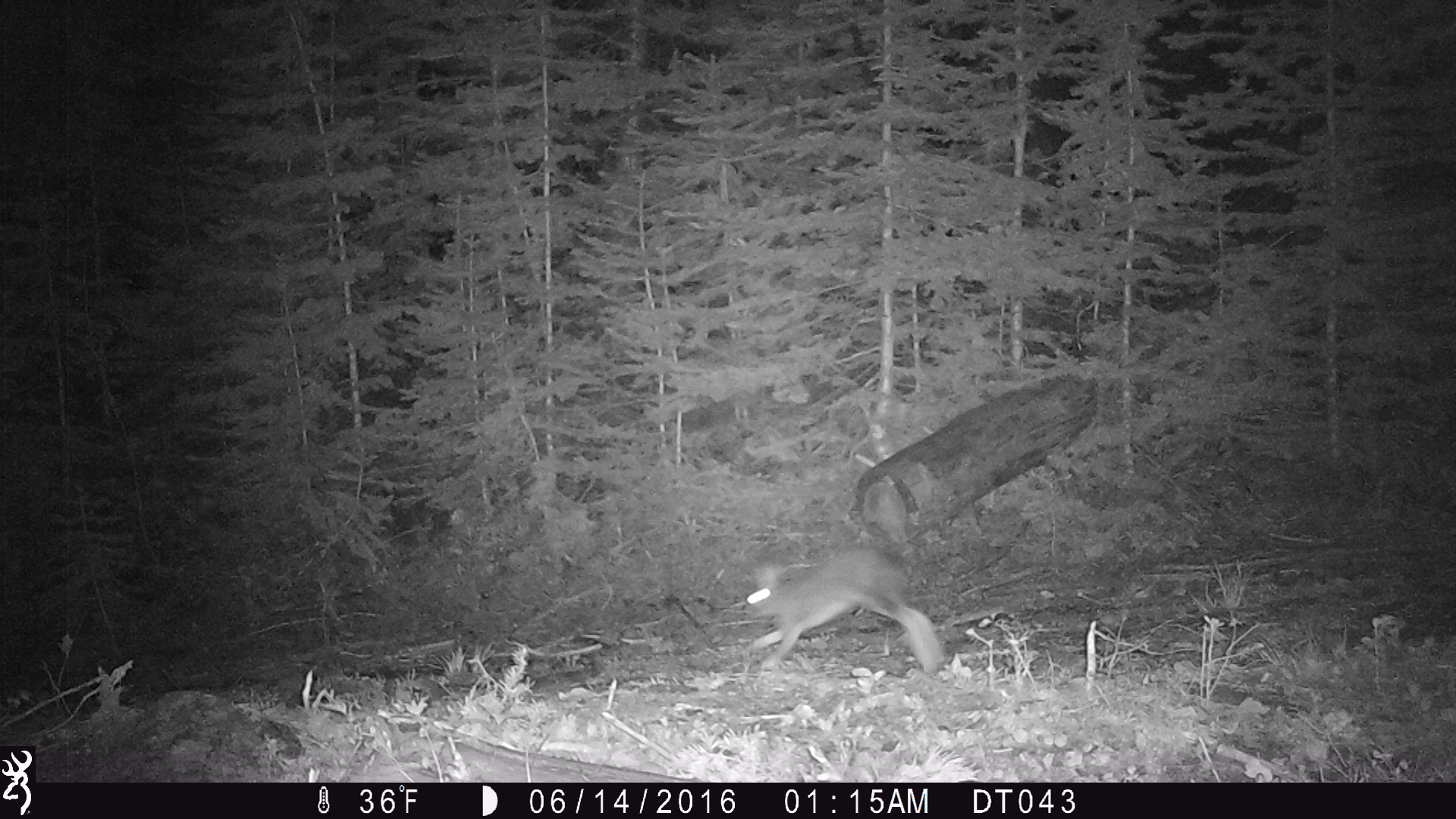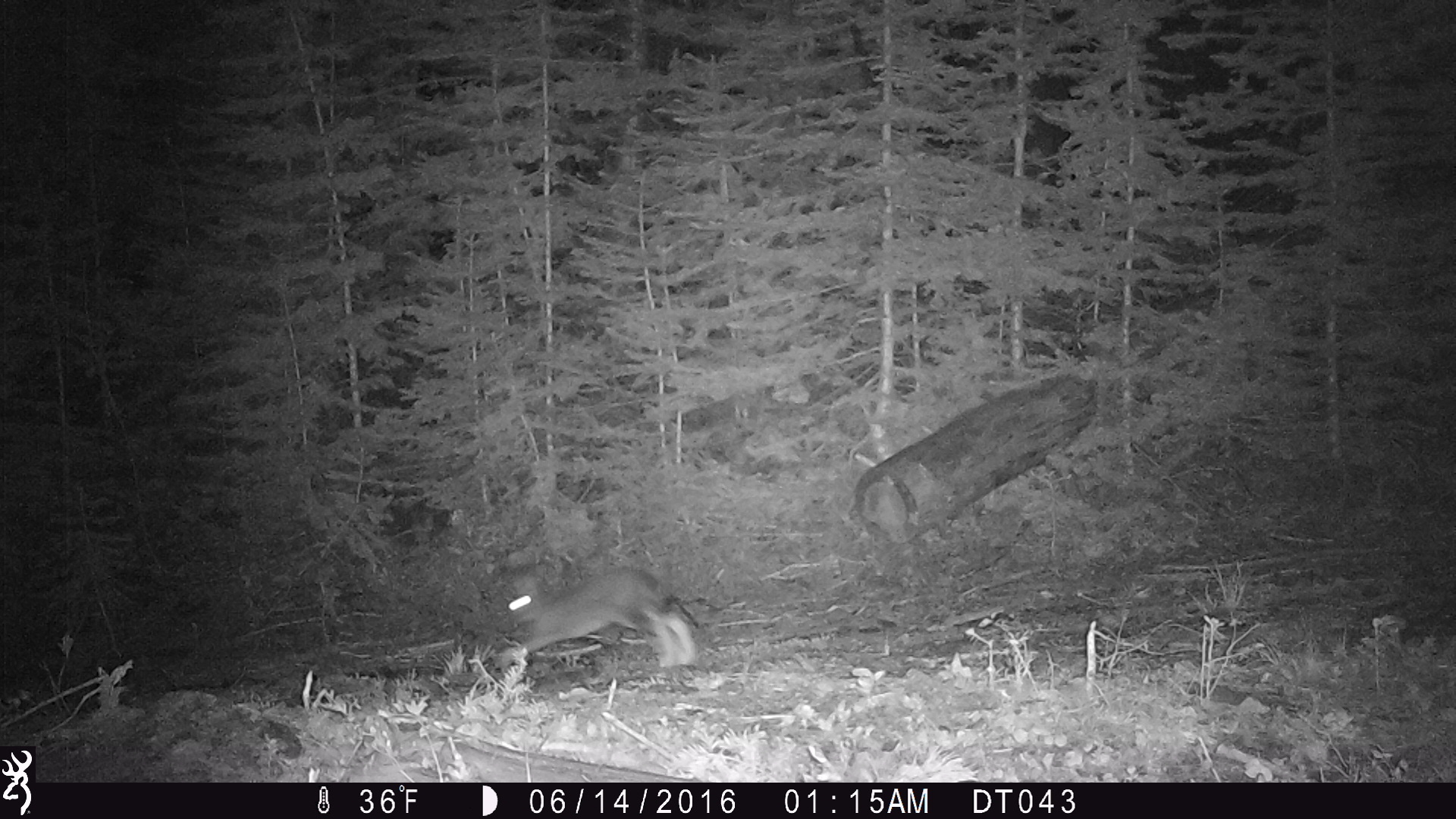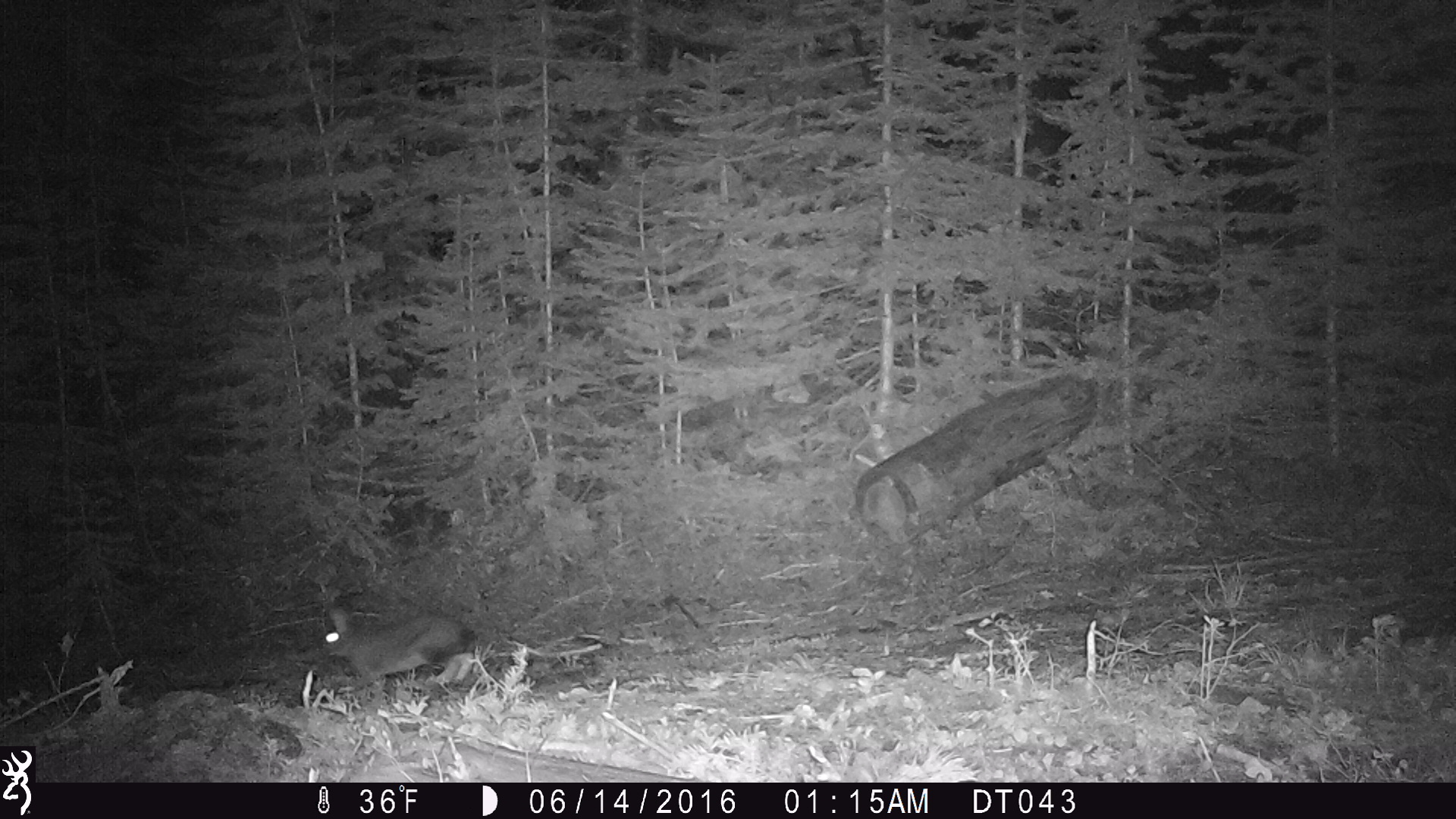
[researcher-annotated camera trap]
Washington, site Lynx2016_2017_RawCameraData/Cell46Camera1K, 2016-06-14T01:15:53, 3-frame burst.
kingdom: Animalia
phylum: Chordata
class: Mammalia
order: Lagomorpha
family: Leporidae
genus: Lepus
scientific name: Lepus americanus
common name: snowshoe hare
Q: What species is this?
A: Lepus americanus (snowshoe hare).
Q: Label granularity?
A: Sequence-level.